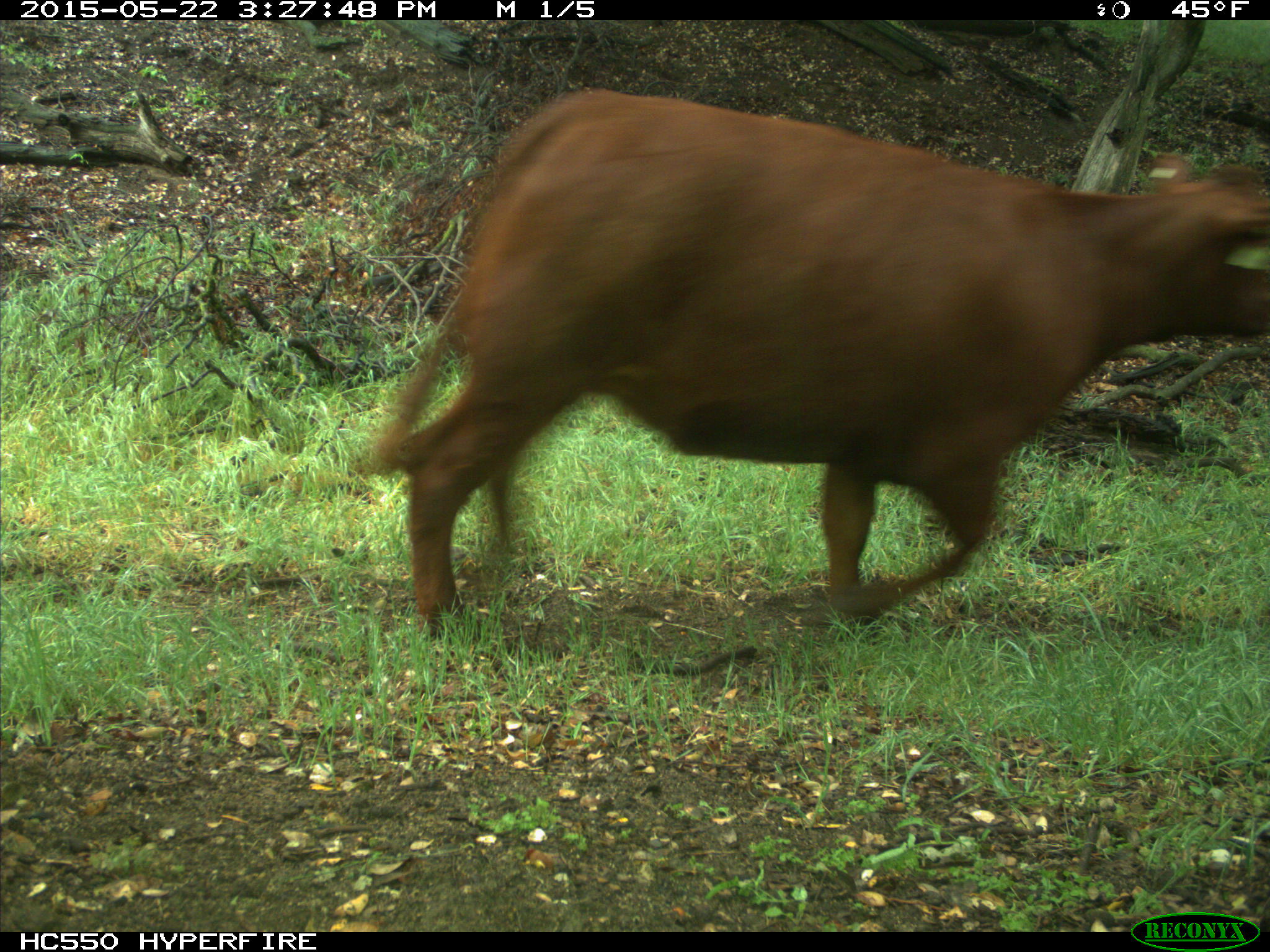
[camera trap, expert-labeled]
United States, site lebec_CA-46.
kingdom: Animalia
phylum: Chordata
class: Mammalia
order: Artiodactyla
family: Bovidae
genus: Bos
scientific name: Bos taurus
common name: domestic cow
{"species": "Bos taurus (domestic cow)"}